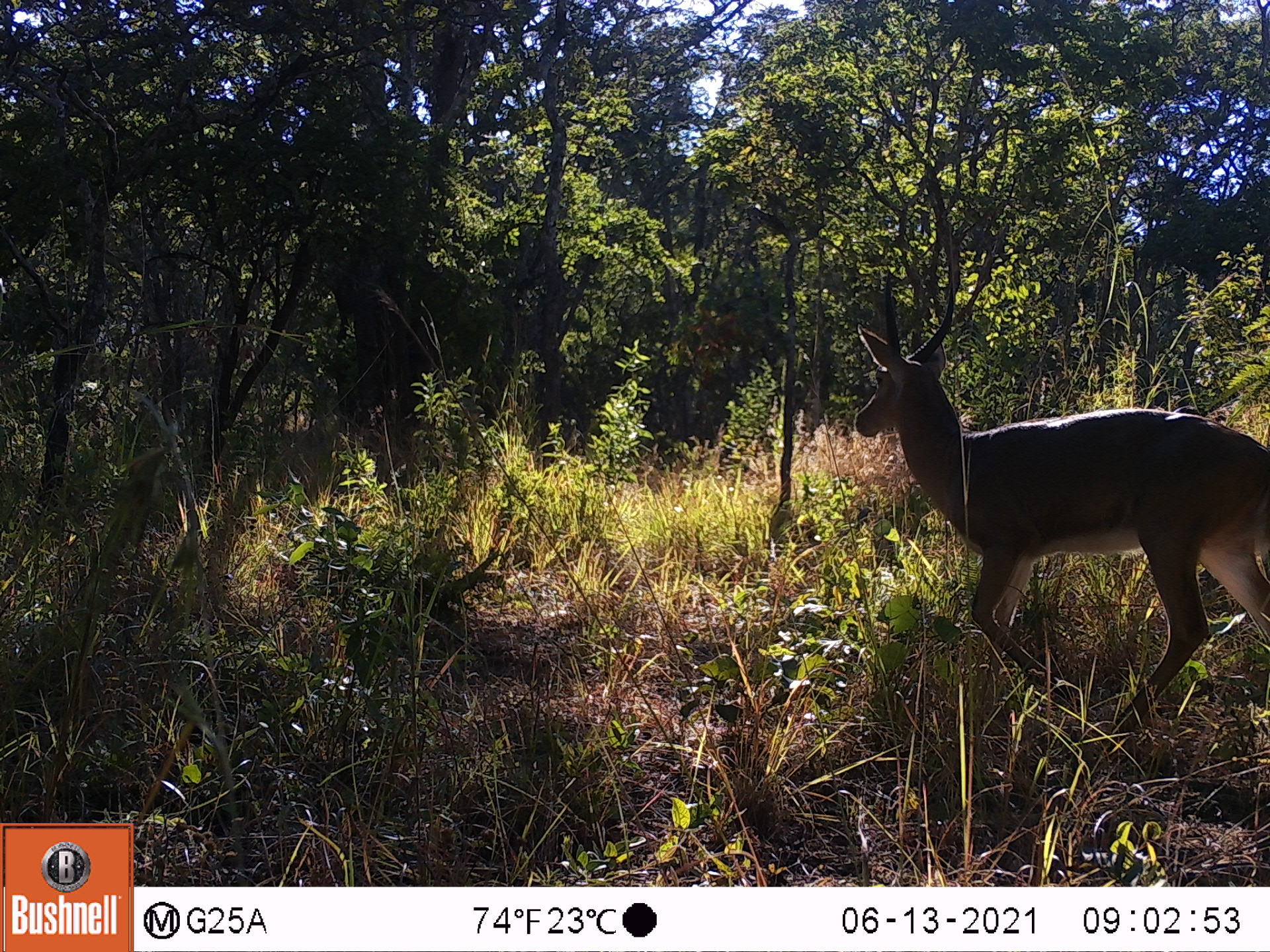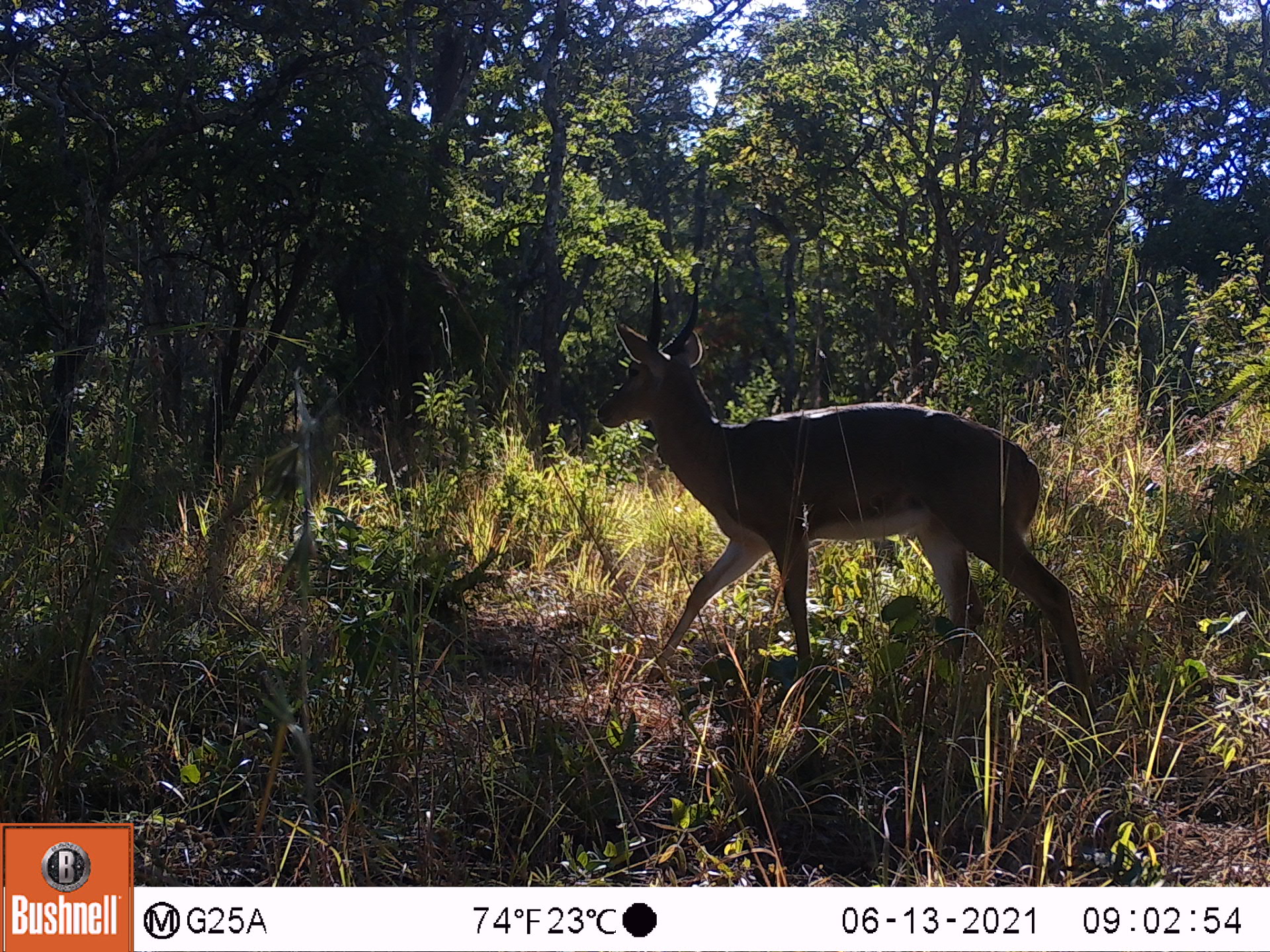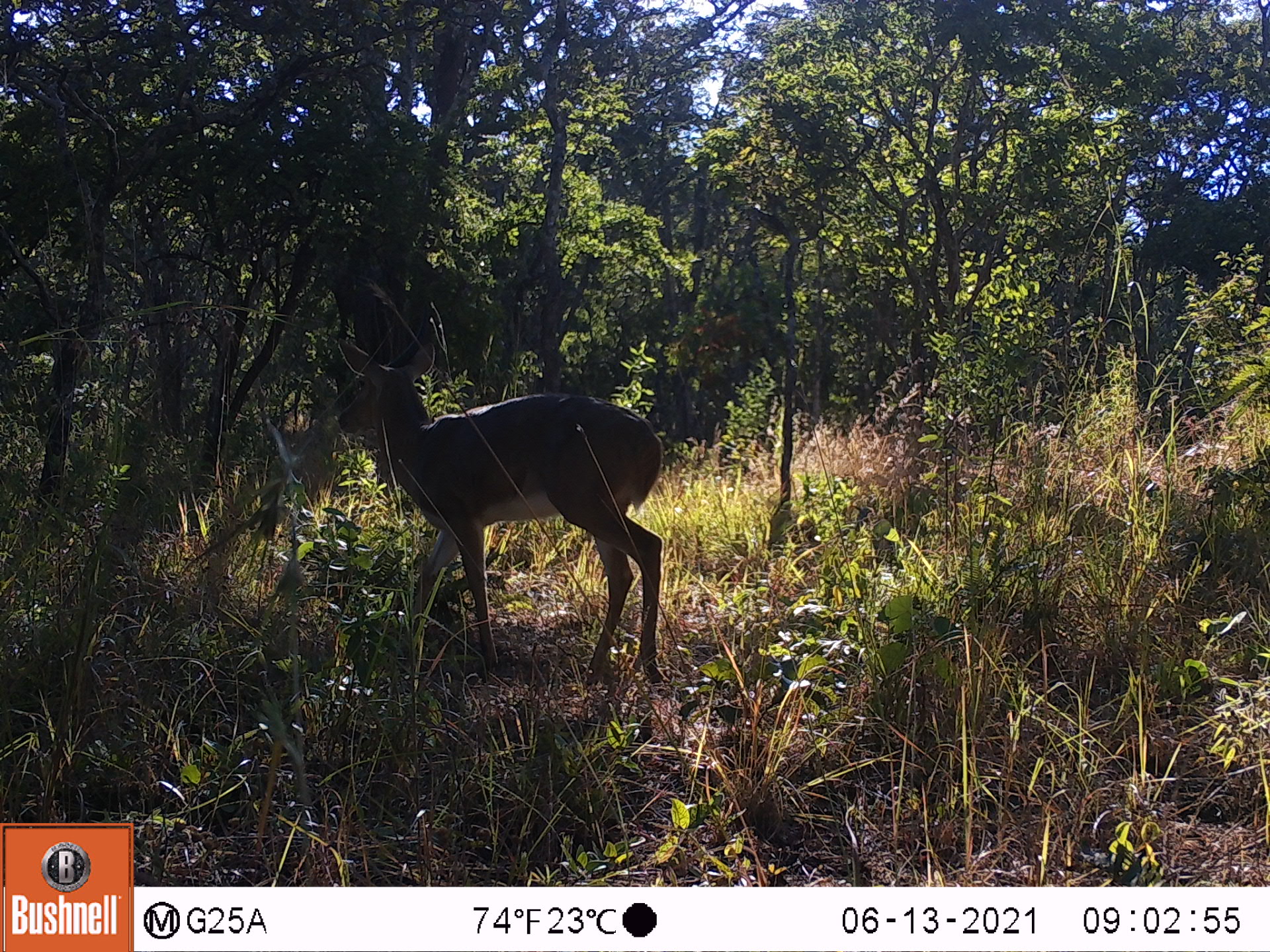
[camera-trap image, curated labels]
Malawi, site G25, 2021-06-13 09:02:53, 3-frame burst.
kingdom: Animalia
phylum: Chordata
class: Mammalia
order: Artiodactyla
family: Bovidae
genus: Redunca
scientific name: Redunca arundinum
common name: southern reedbuck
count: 1